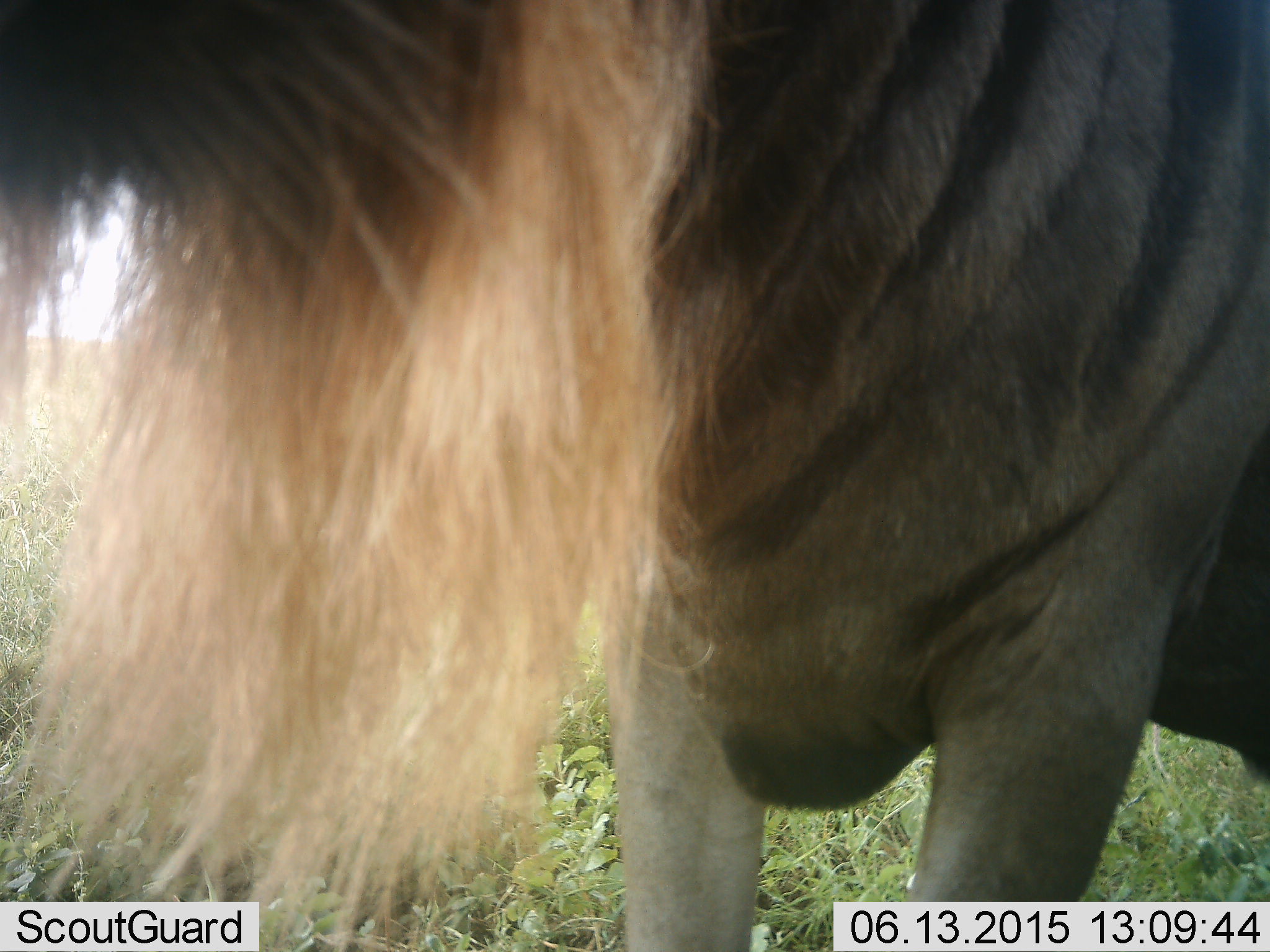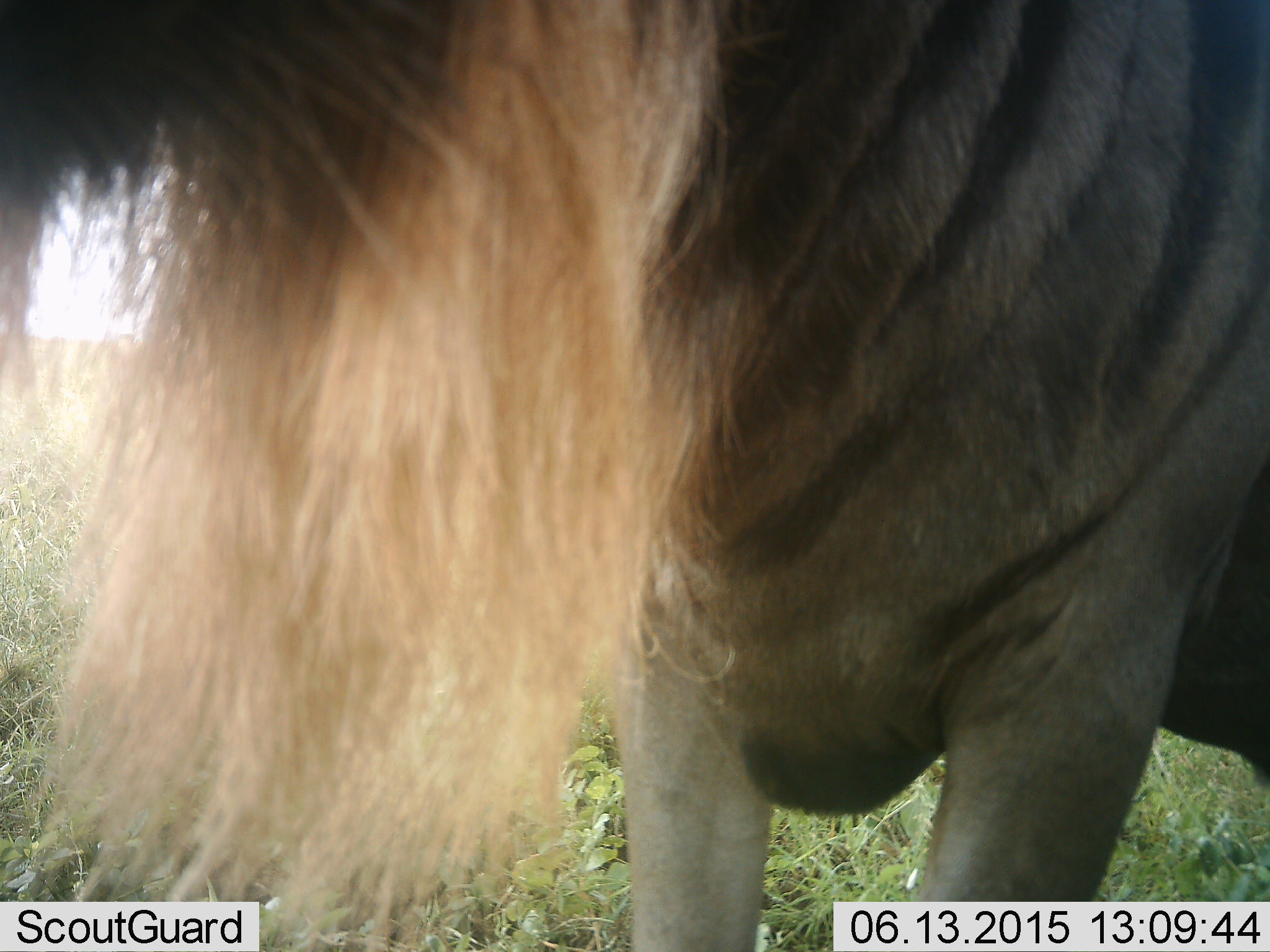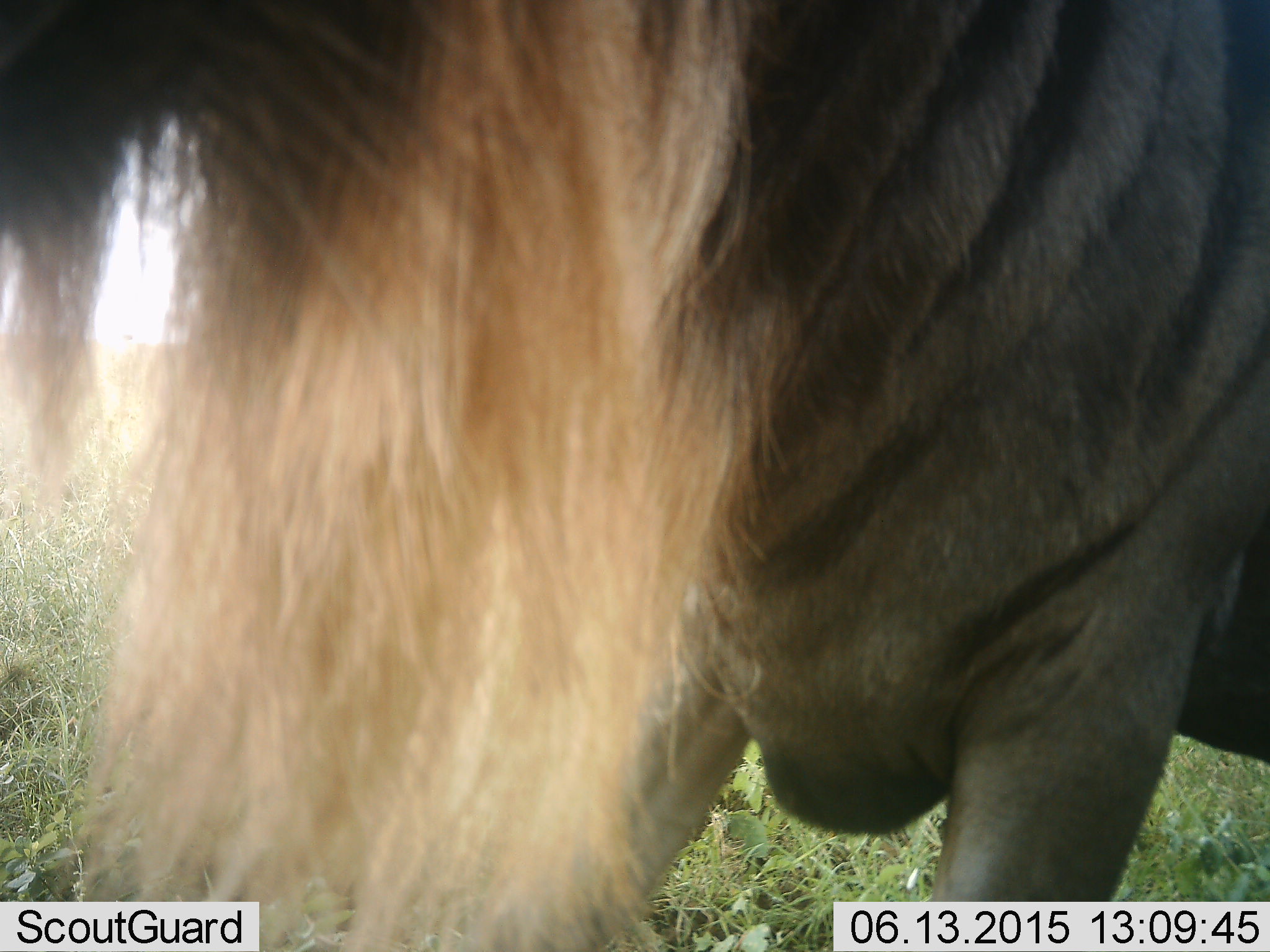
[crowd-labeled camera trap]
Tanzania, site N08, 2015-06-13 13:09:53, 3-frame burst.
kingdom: Animalia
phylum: Chordata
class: Mammalia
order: Artiodactyla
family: Bovidae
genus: Connochaetes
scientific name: Connochaetes taurinus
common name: blue wildebeest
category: wildebeest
Wildebeest (blue wildebeest) (Connochaetes taurinus), count 1. Behavior (volunteer vote fractions): standing 100%, resting 10%, moving 0%, interacting 0%. Young present (vote fraction): 0%. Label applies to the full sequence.